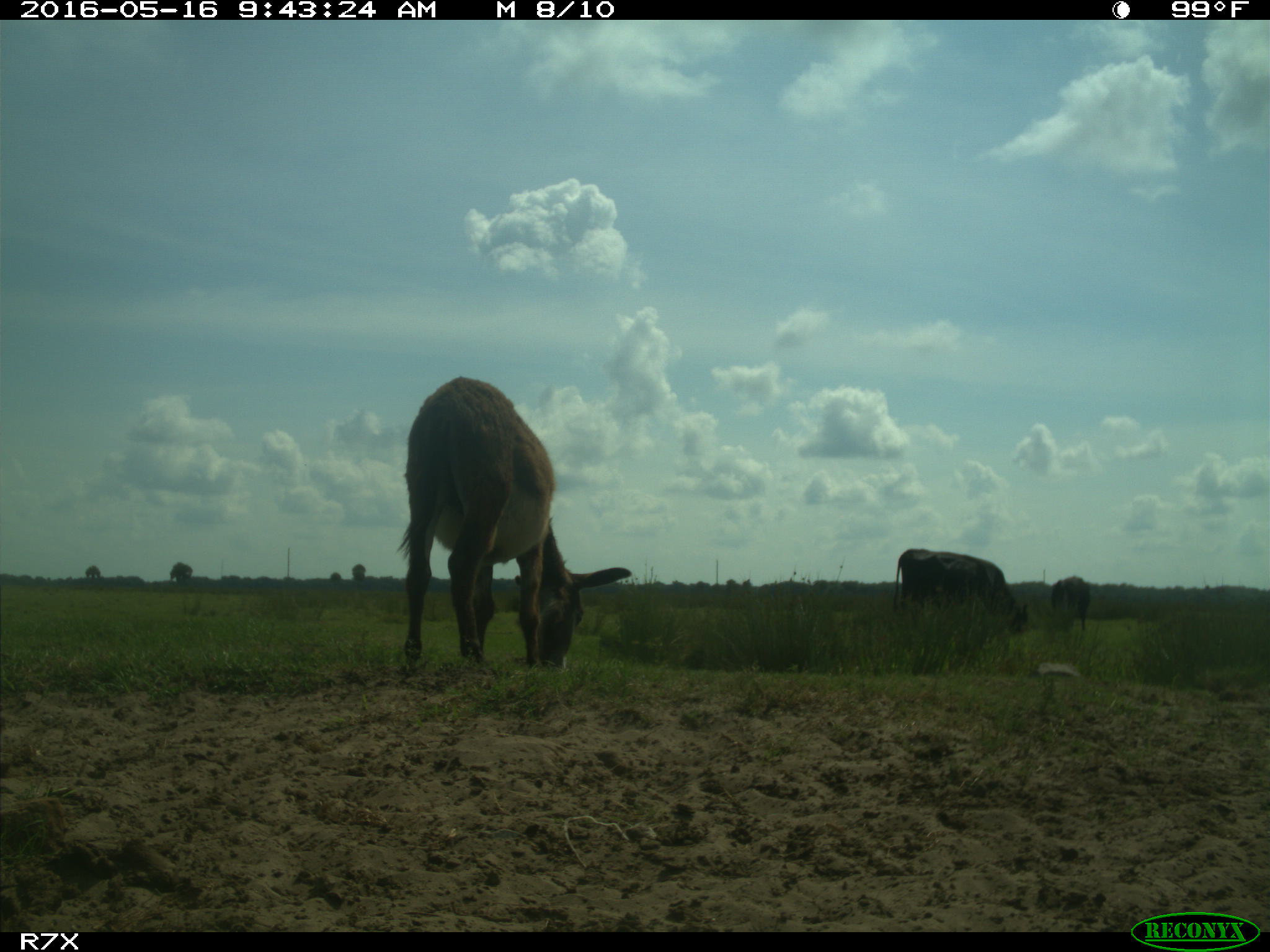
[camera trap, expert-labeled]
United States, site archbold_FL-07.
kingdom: Animalia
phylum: Chordata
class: Mammalia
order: Artiodactyla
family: Bovidae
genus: Bos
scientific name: Bos taurus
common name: domestic cow